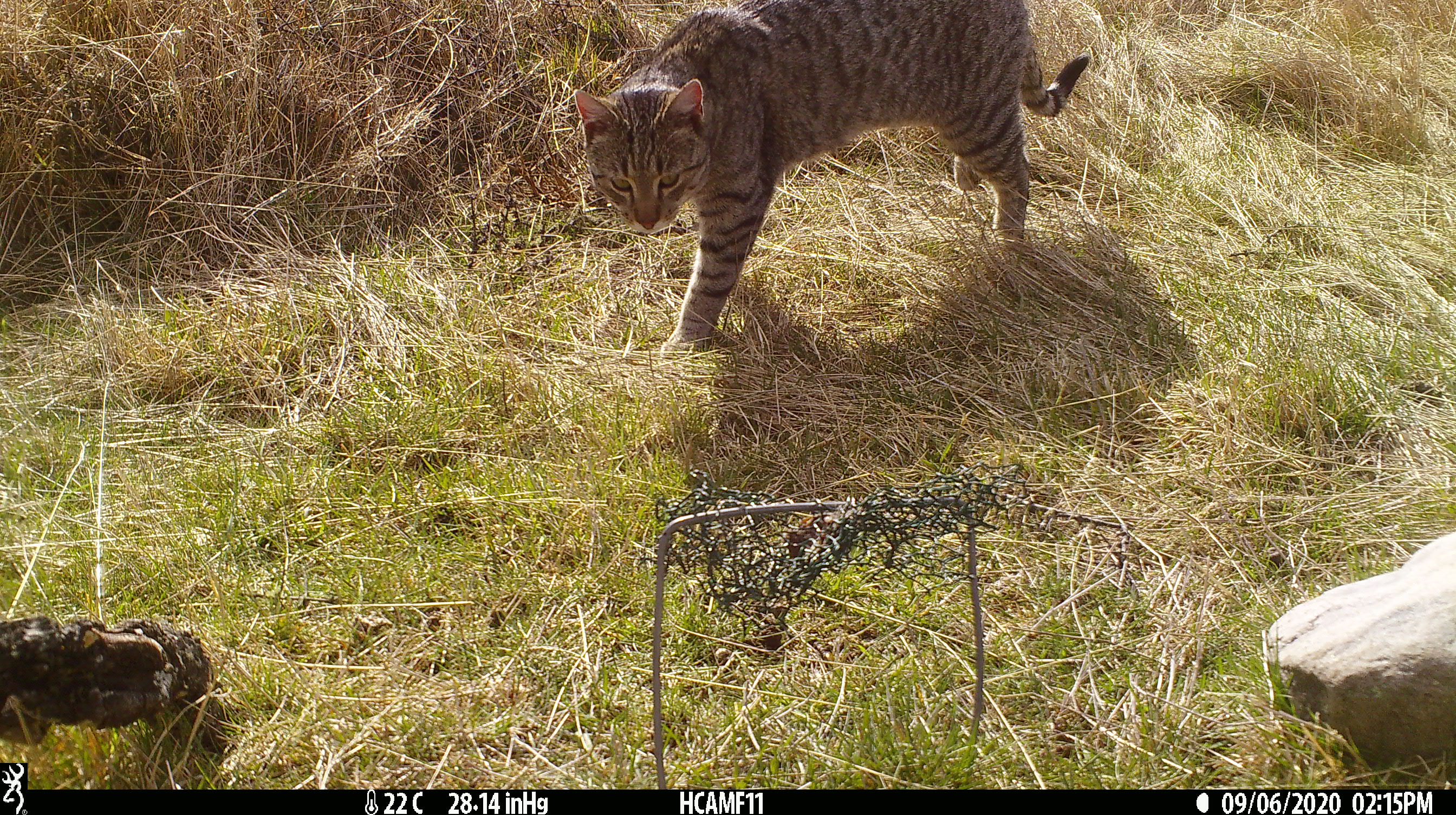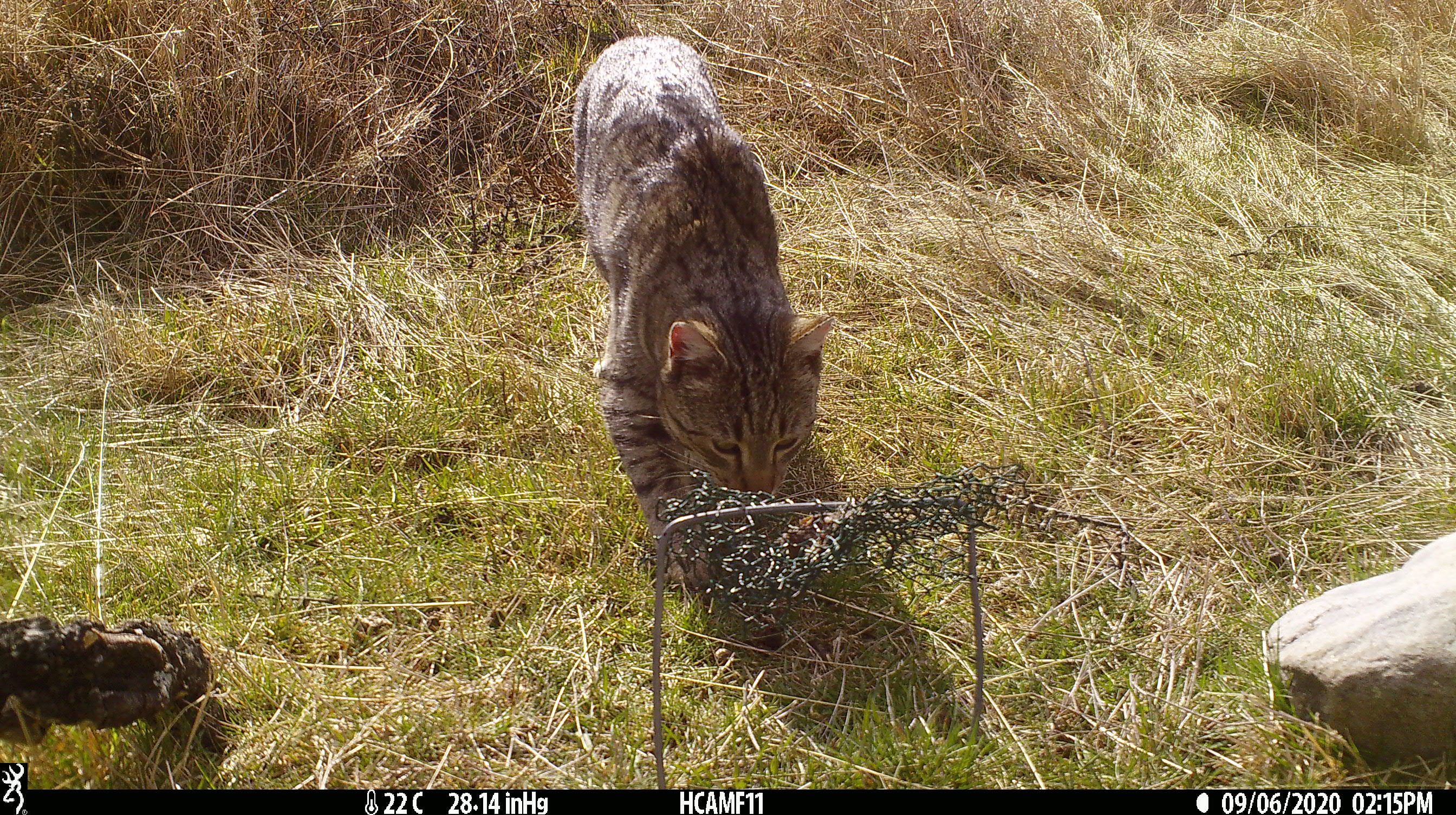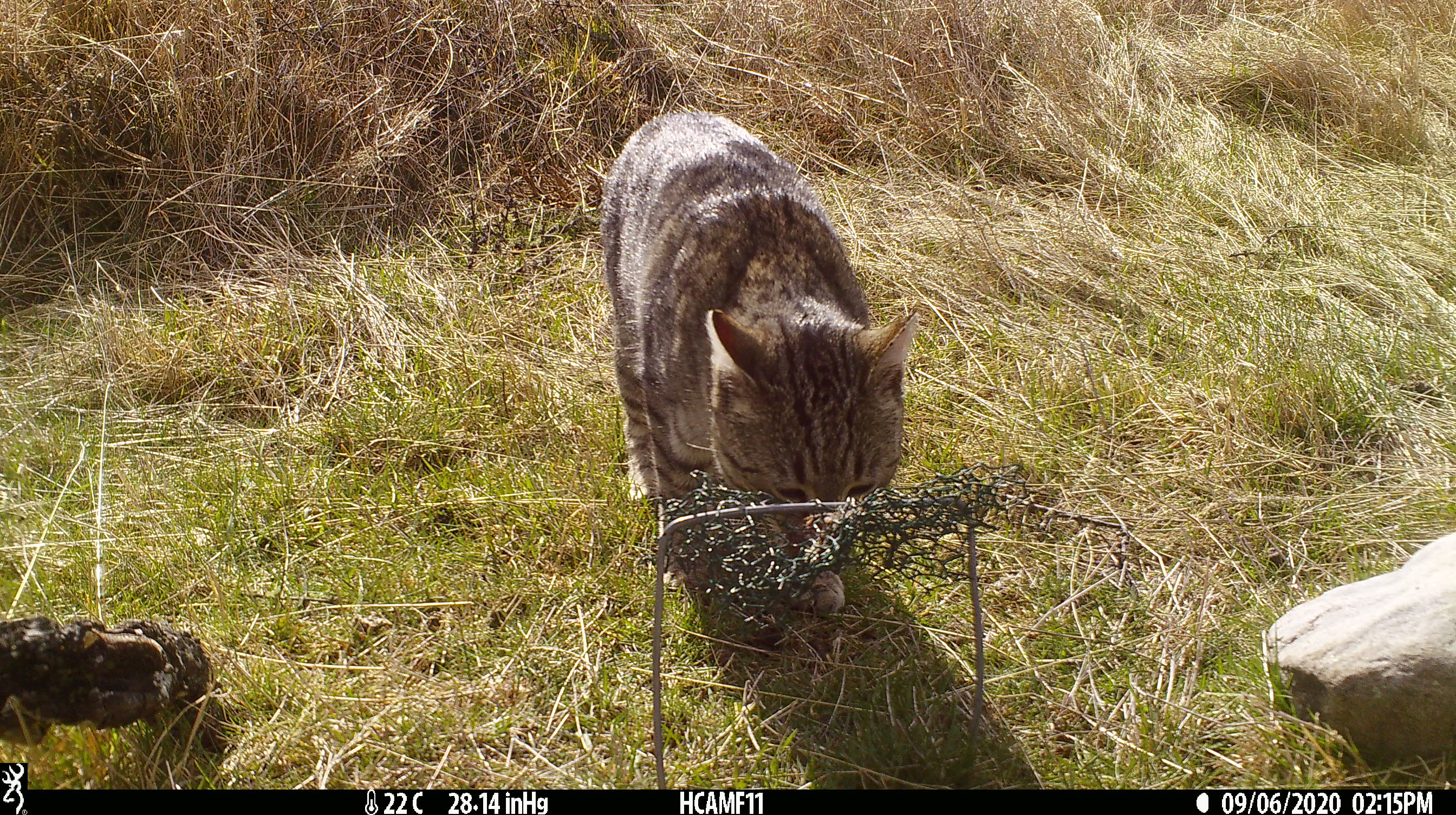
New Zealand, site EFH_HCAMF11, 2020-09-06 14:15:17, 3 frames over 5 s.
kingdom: Animalia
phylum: Chordata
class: Mammalia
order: Carnivora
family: Felidae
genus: Felis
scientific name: Felis catus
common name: domestic cat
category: cat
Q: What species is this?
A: Cat (domestic cat) (Felis catus).